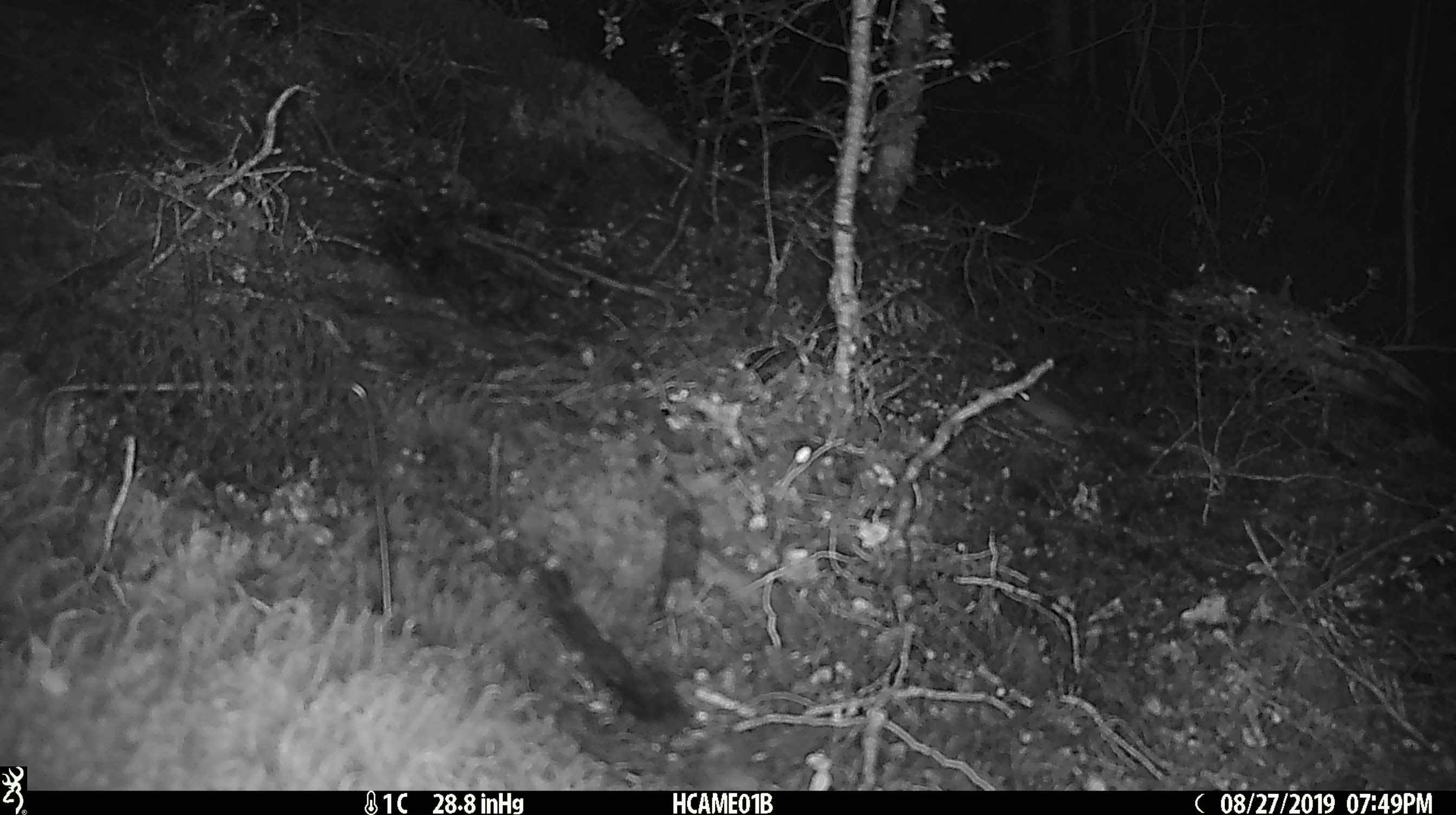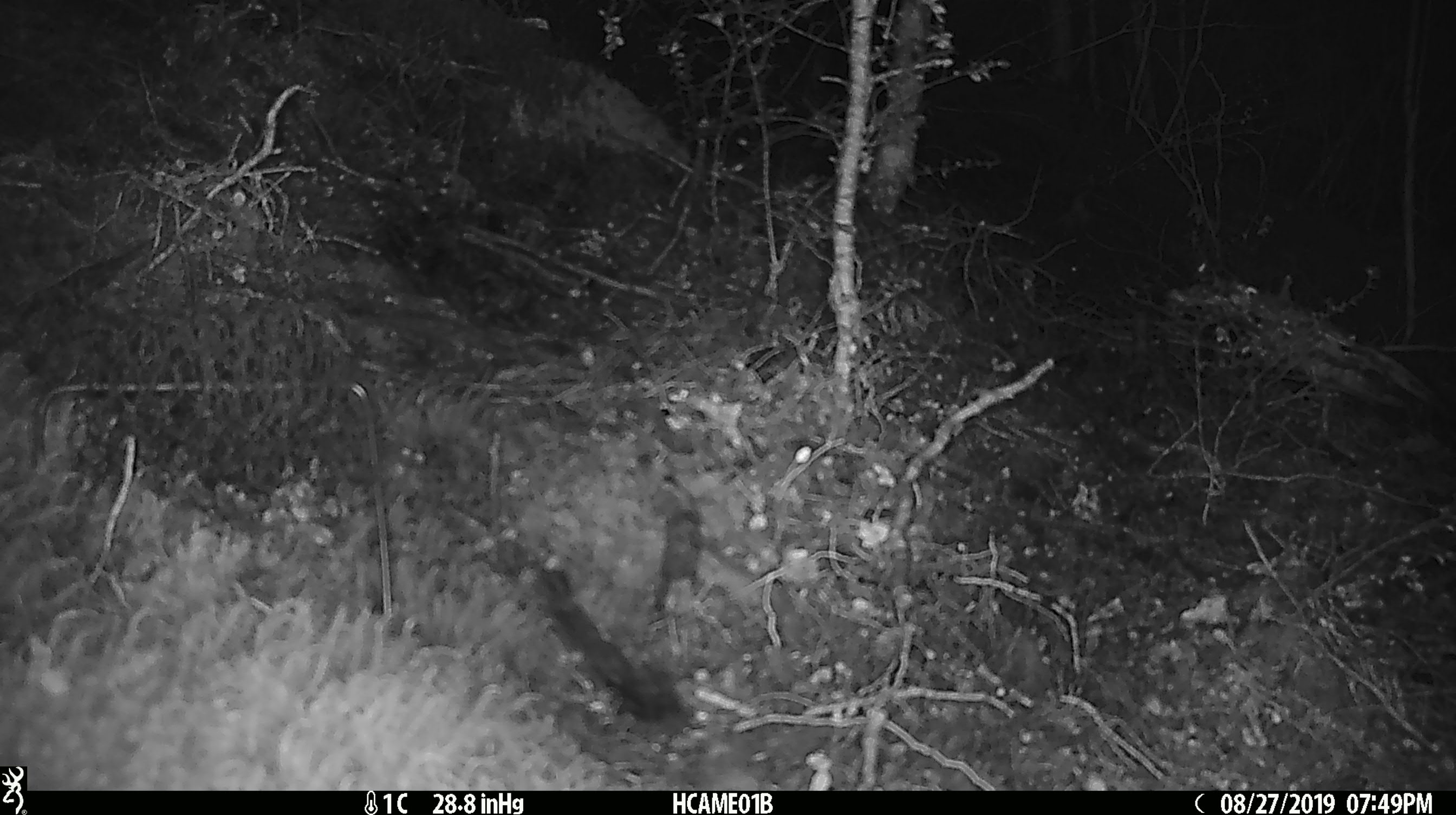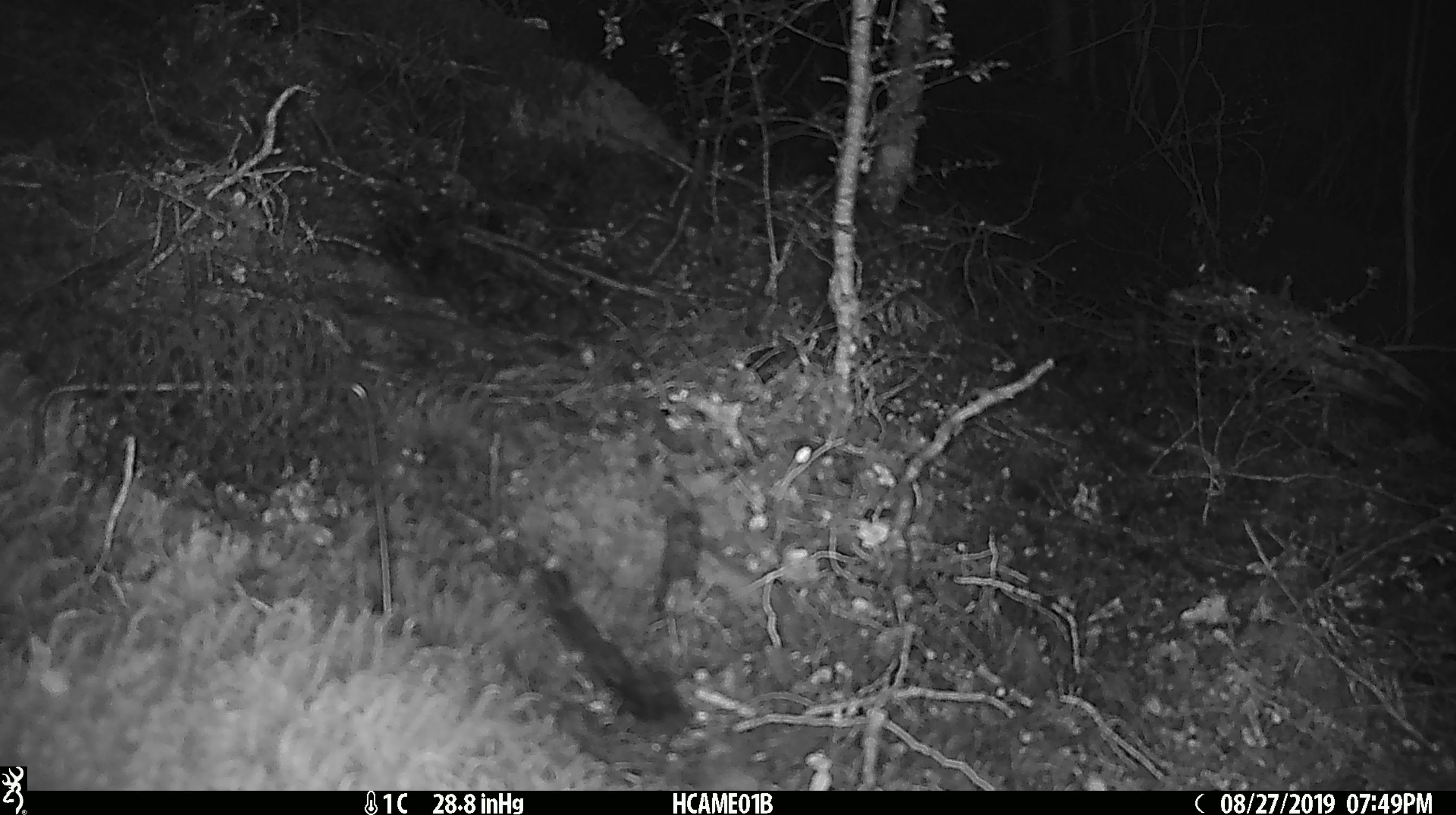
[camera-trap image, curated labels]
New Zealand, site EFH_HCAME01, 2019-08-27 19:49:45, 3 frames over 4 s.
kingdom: Animalia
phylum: Chordata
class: Mammalia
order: Rodentia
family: Muridae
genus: Mus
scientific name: Mus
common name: mouse